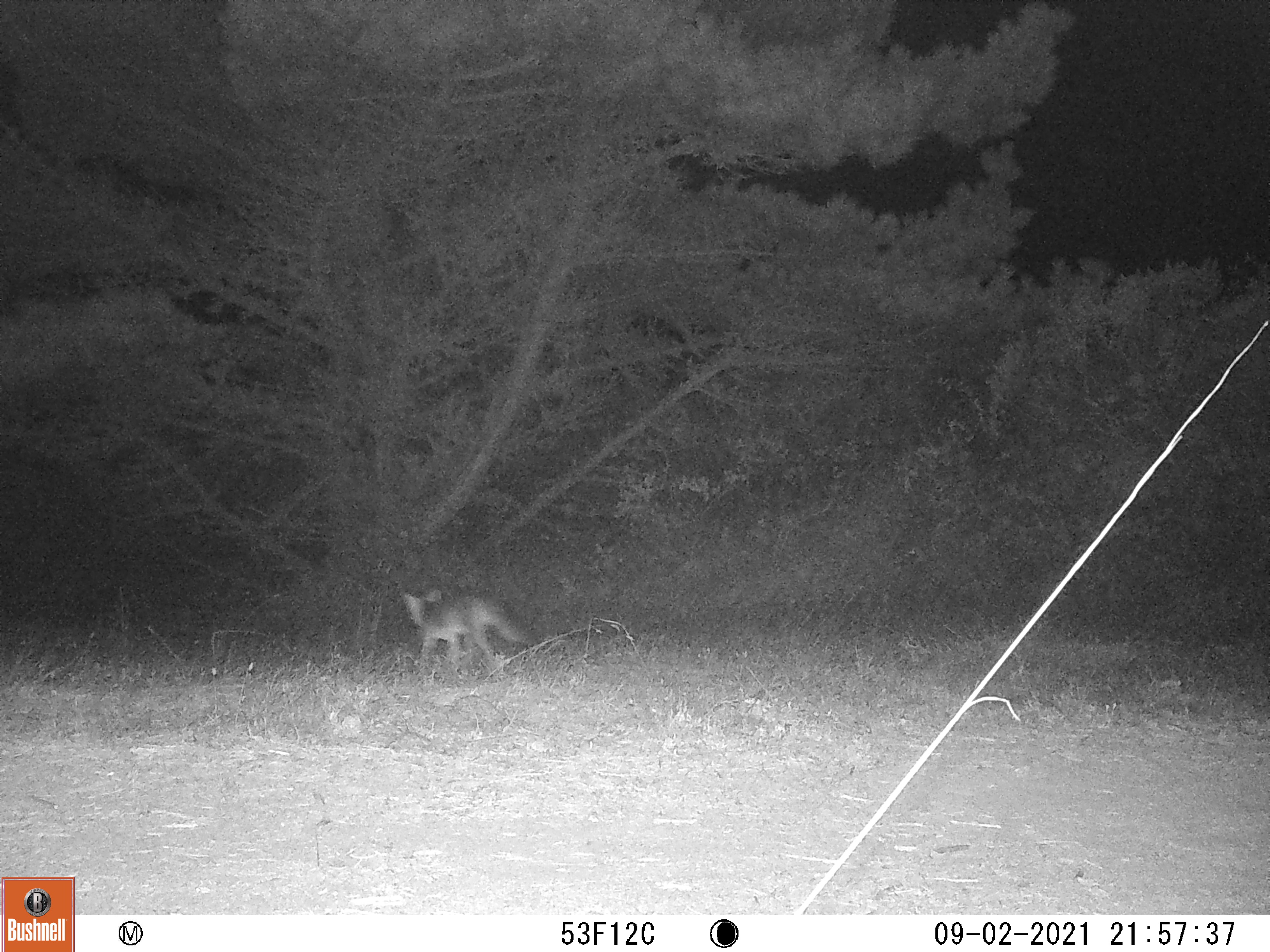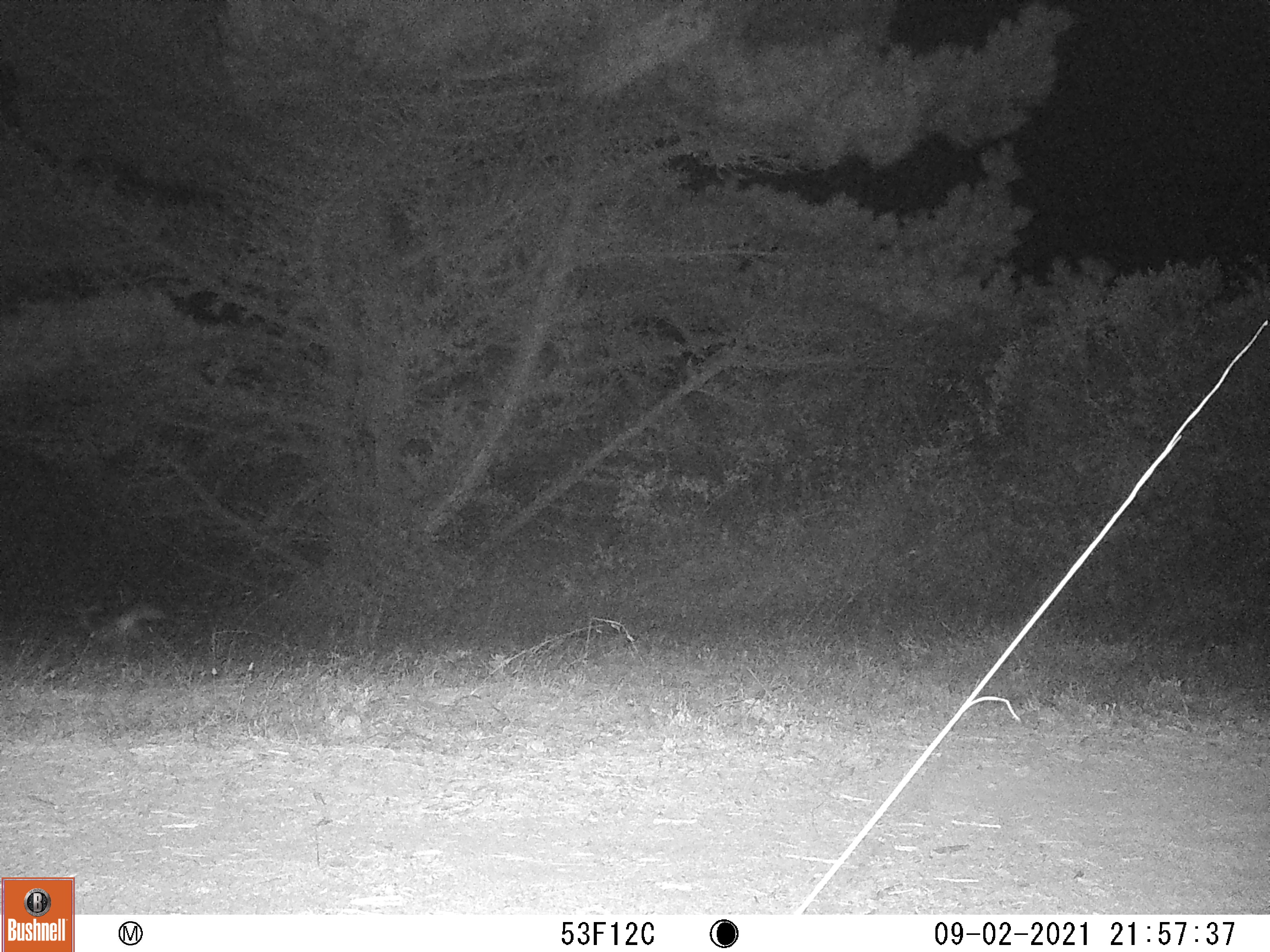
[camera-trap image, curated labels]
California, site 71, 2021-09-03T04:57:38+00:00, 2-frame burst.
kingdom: Animalia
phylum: Chordata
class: Mammalia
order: Carnivora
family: Canidae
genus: Urocyon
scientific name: Urocyon cinereoargenteus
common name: gray fox